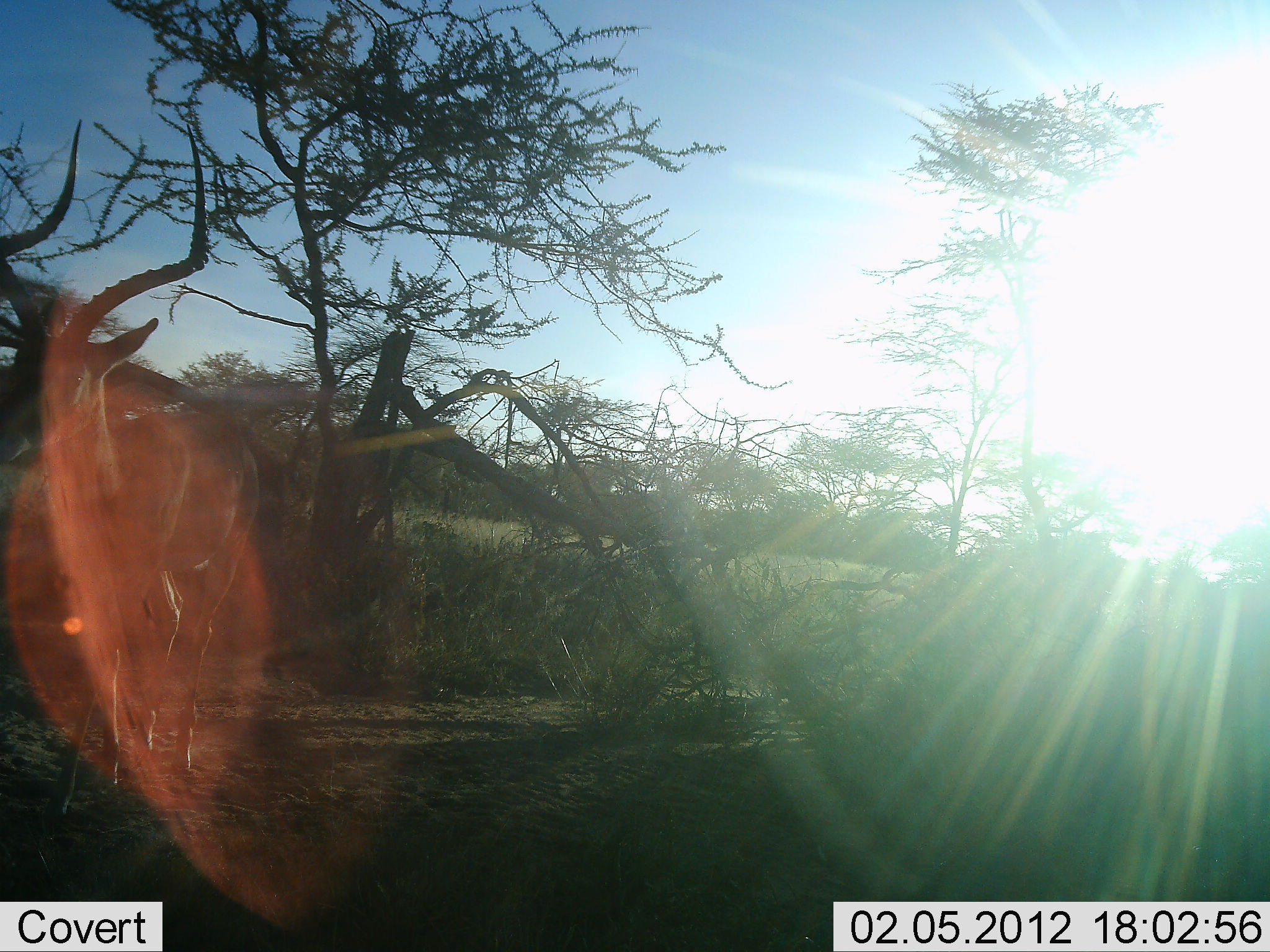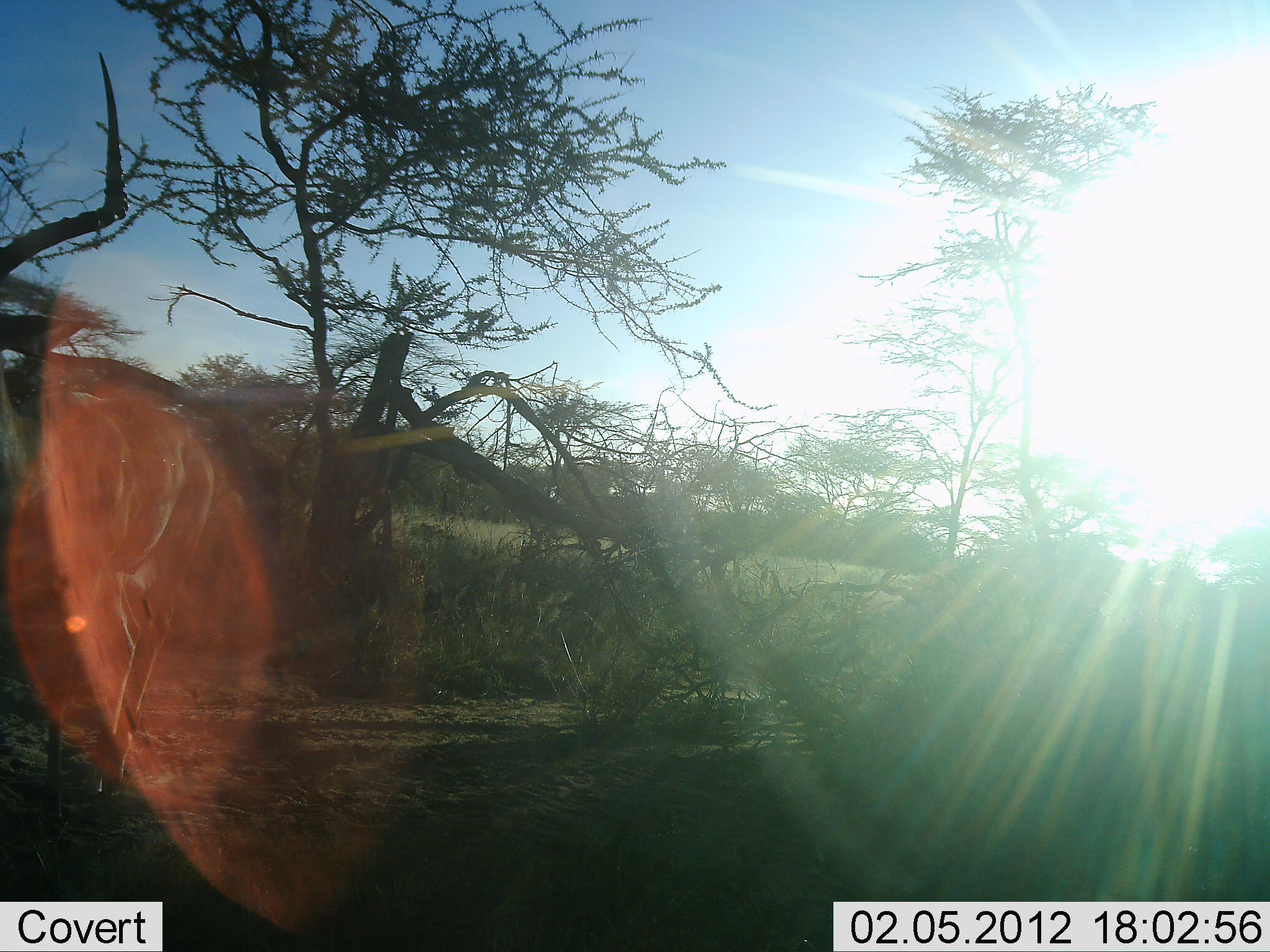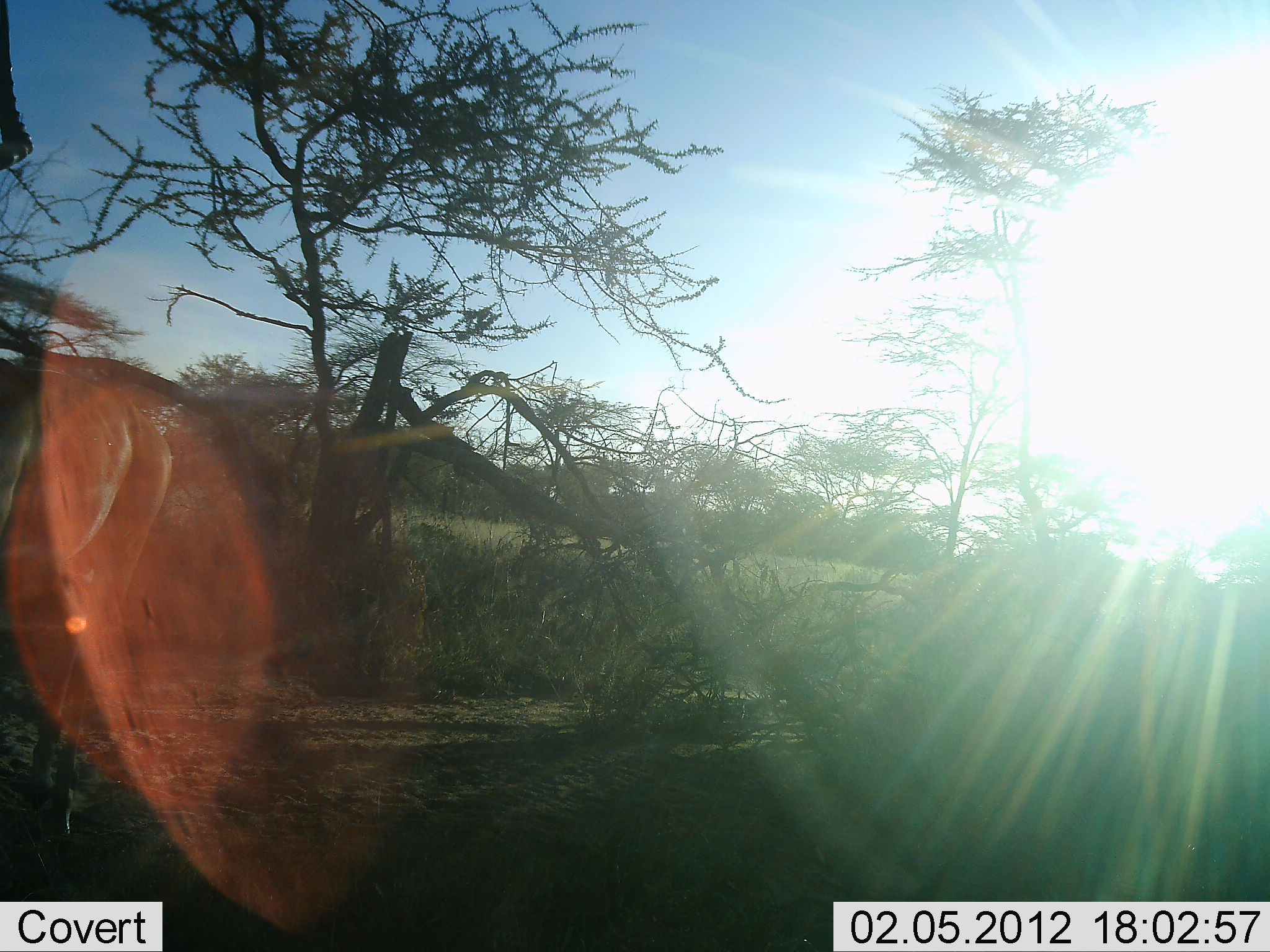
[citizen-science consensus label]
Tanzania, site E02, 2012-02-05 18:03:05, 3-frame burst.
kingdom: Animalia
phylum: Chordata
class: Mammalia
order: Artiodactyla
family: Bovidae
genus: Aepyceros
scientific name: Aepyceros melampus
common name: impala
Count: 1.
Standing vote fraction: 31%.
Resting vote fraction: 0%.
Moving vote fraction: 77%.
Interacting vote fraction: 0%.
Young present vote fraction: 0%.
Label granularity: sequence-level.